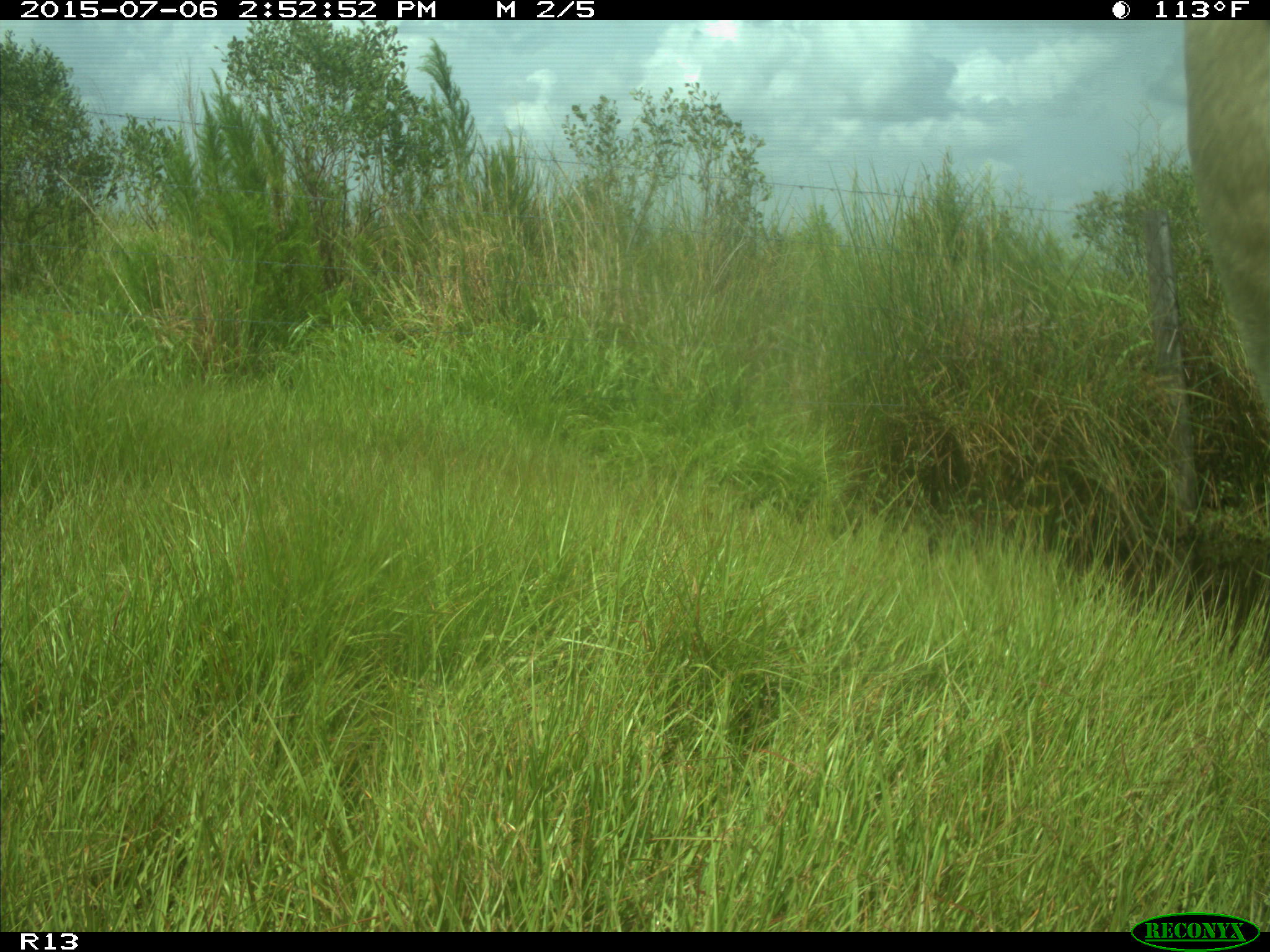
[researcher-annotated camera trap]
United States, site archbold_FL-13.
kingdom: Animalia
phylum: Chordata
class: Mammalia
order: Artiodactyla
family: Bovidae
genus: Bos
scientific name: Bos taurus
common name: domestic cow